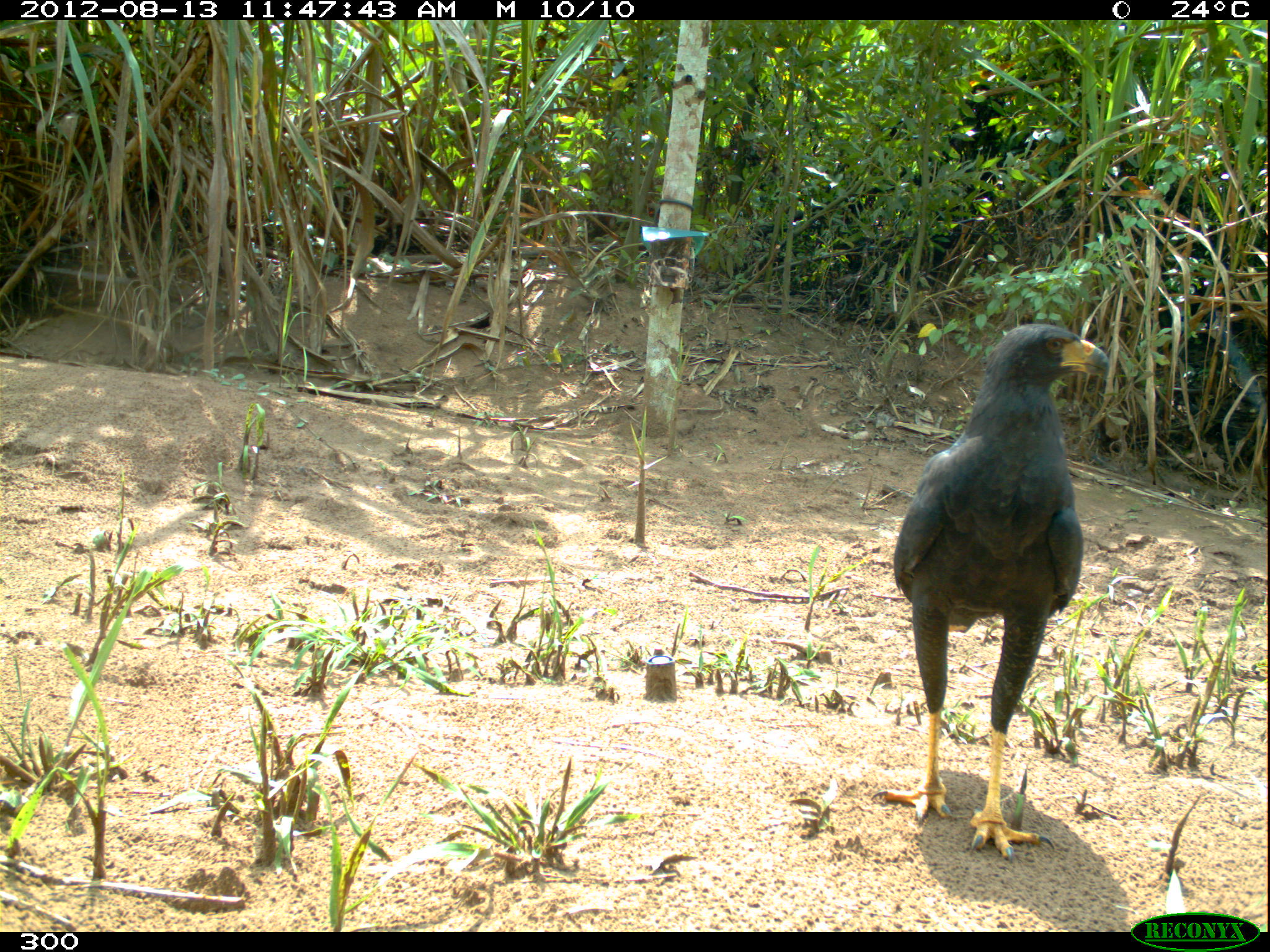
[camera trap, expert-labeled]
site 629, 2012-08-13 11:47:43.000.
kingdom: Animalia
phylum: Chordata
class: Aves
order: Accipitriformes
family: Accipitridae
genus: Buteogallus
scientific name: Buteogallus urubitinga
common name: great black hawk